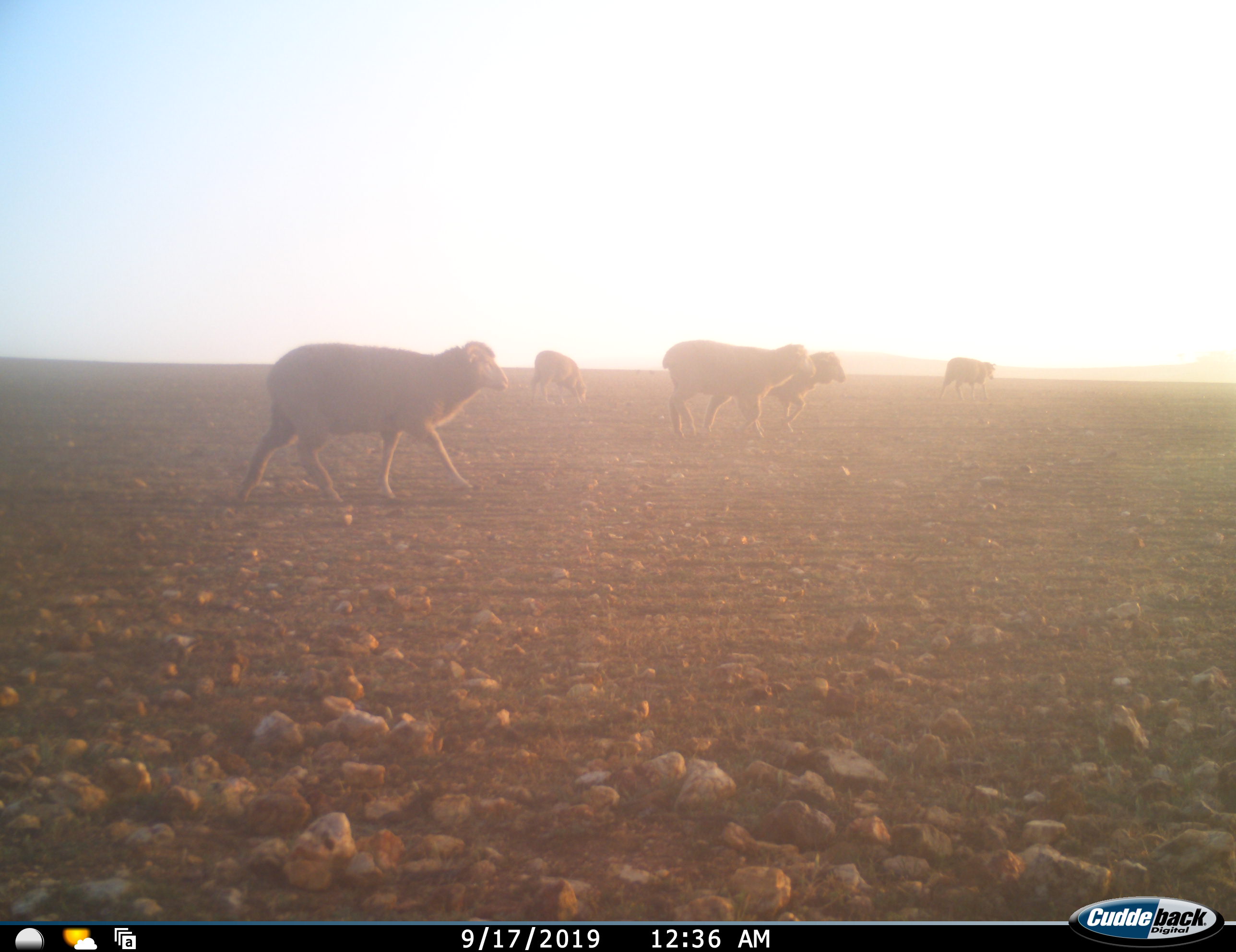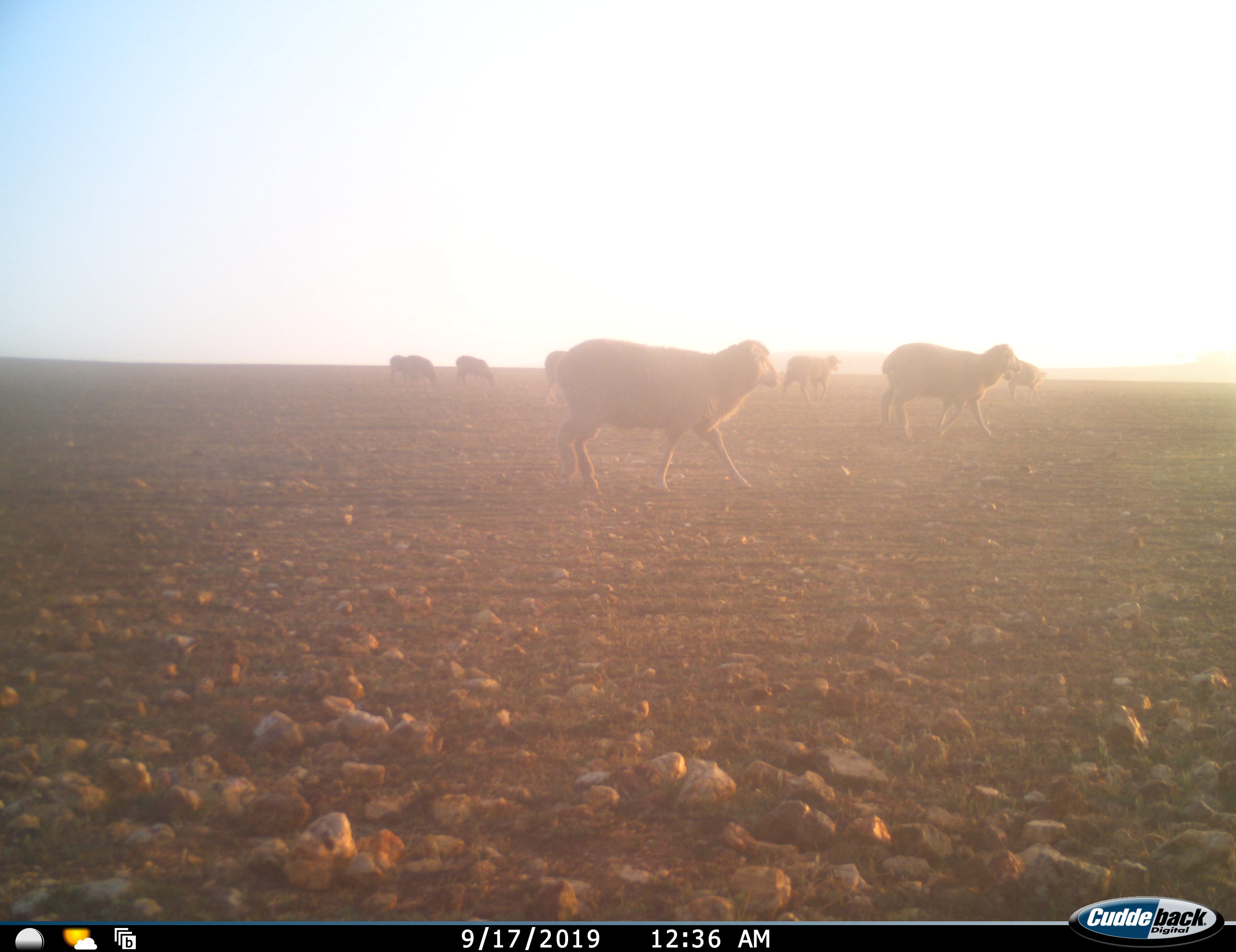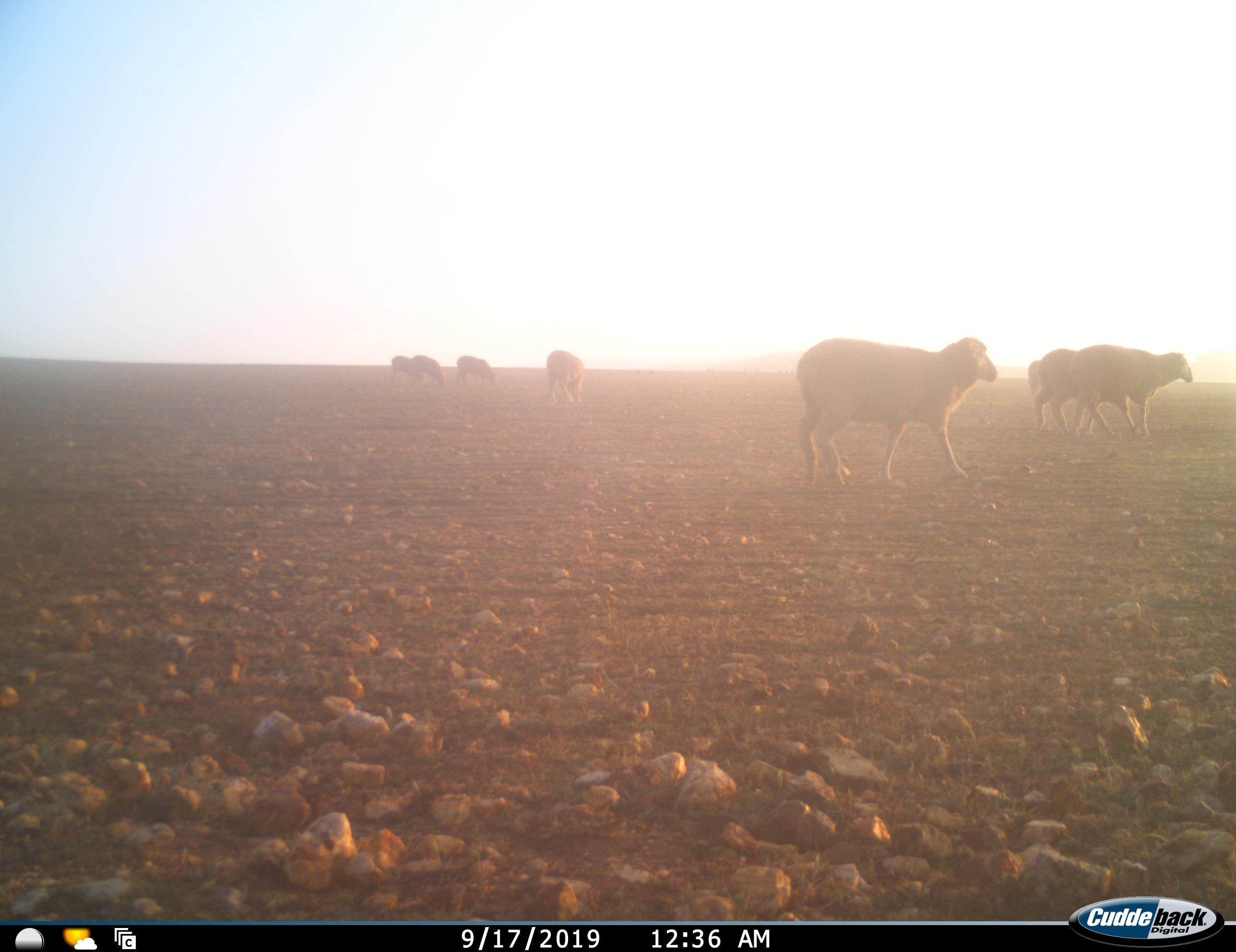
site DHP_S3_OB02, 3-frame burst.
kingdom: Animalia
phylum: Chordata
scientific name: Vertebrata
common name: domestic animal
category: domesticanimal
Domesticanimal (domestic animal) (Vertebrata), count 8. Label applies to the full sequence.